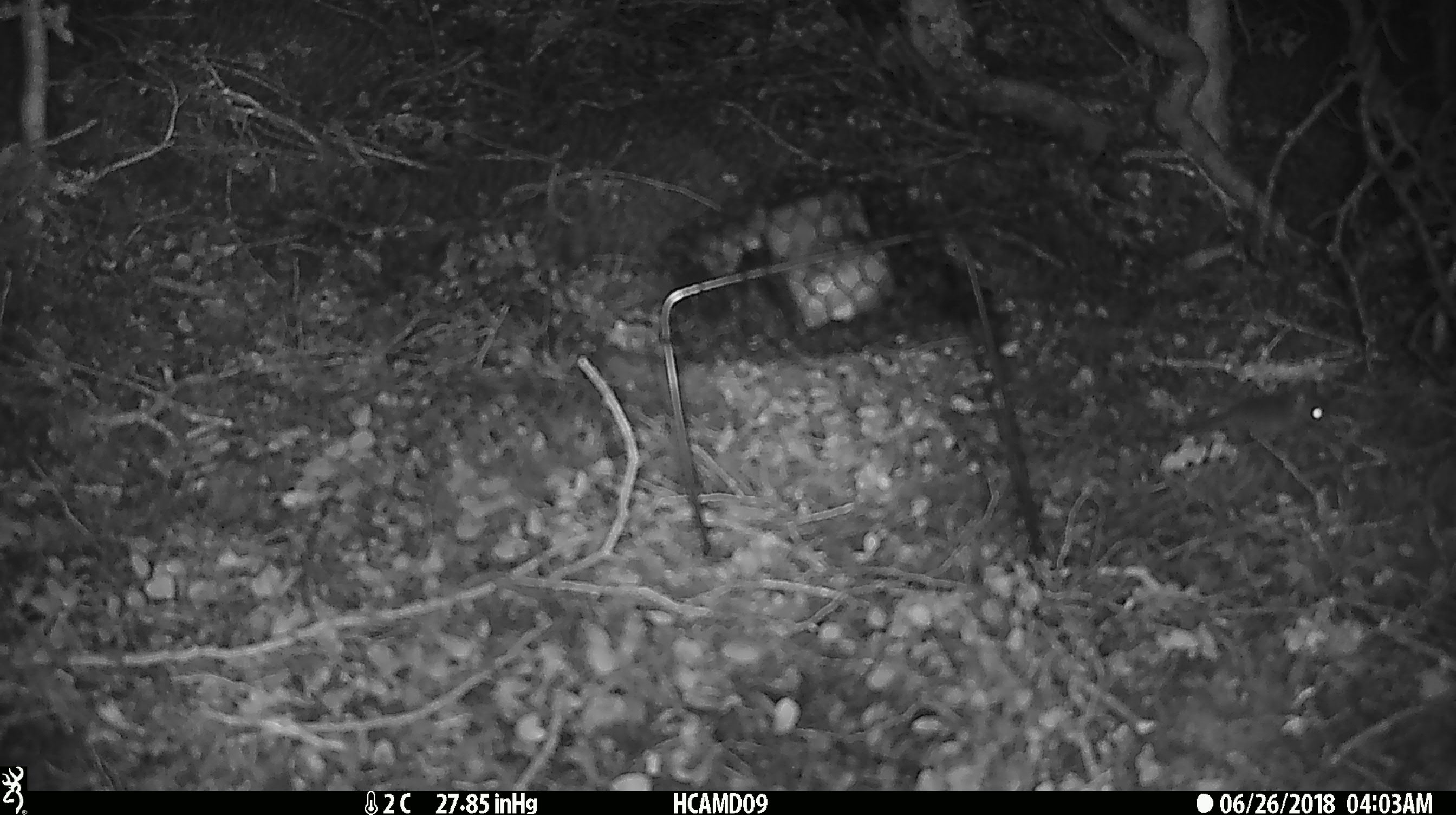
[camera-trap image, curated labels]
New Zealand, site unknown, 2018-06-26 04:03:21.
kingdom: Animalia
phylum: Chordata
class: Mammalia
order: Rodentia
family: Muridae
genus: Mus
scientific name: Mus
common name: mouse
Mouse (Mus).